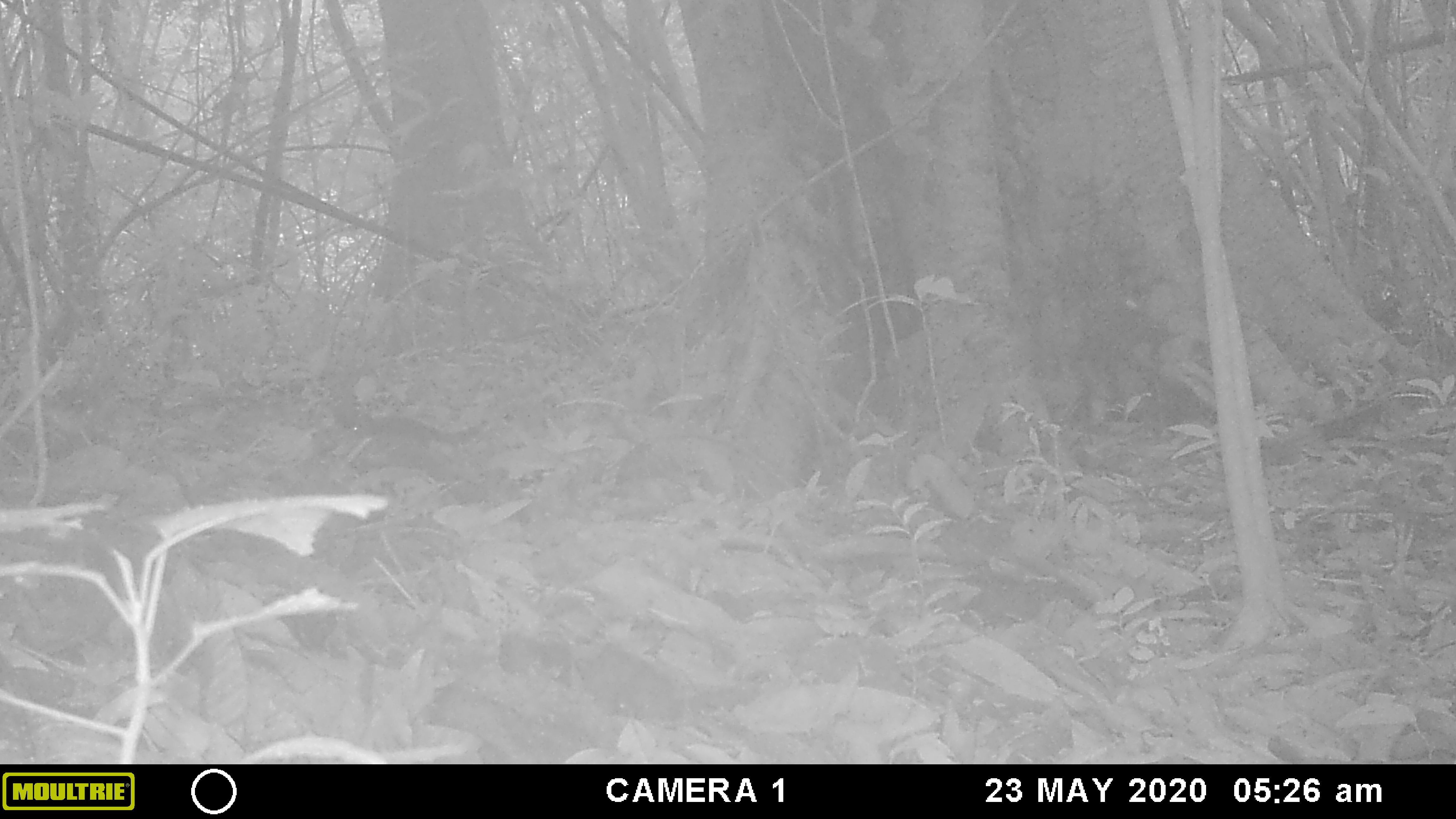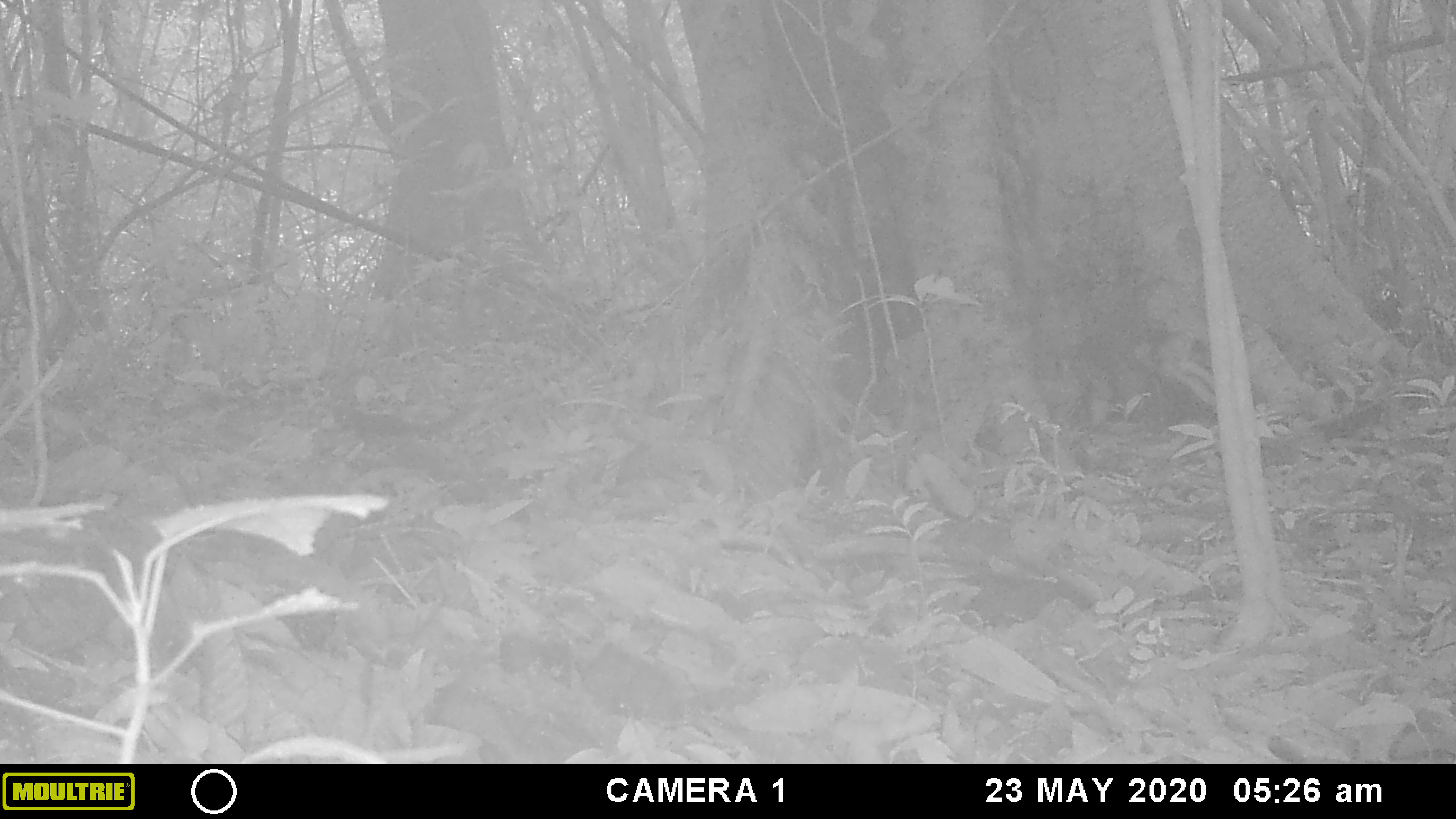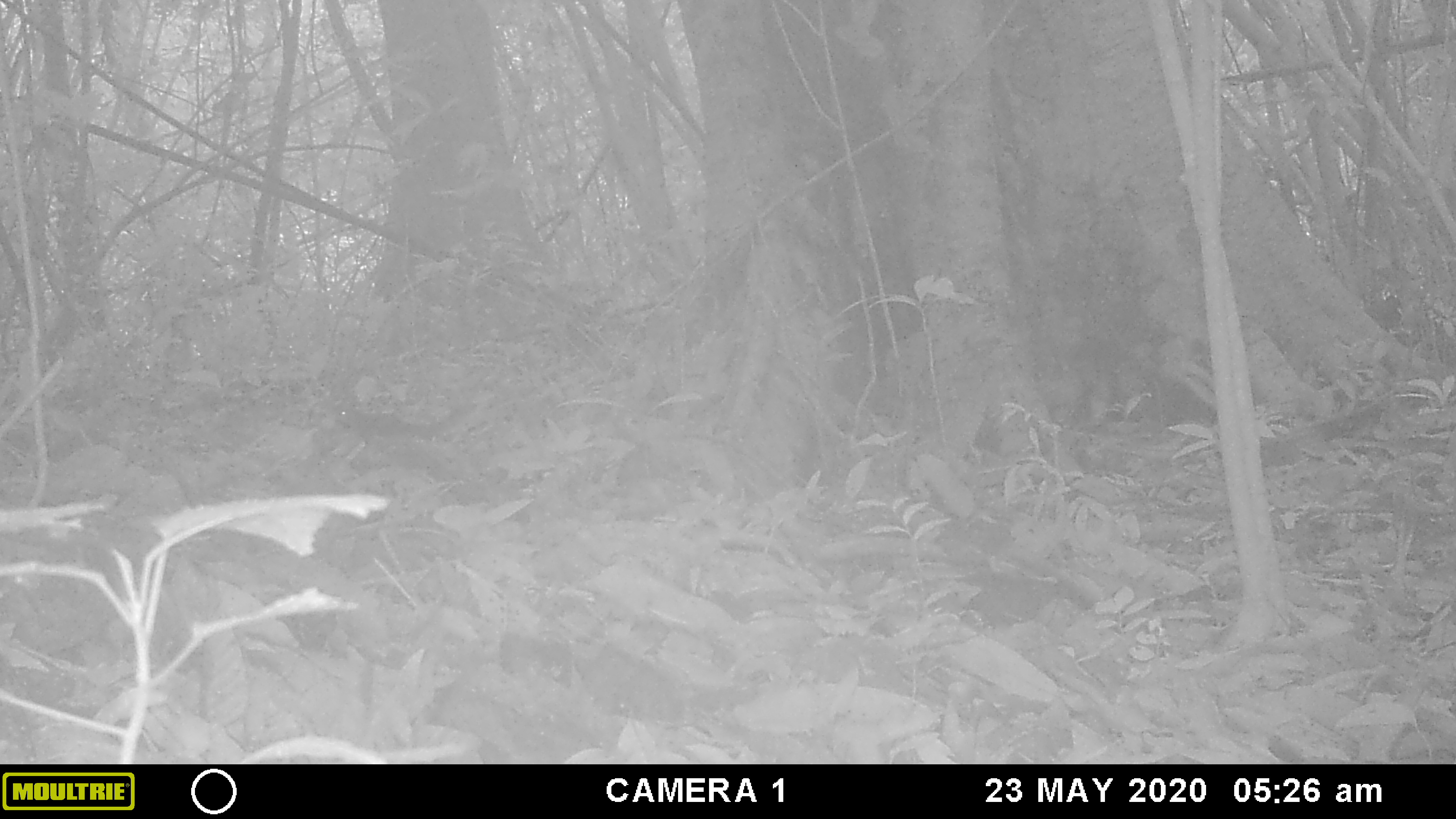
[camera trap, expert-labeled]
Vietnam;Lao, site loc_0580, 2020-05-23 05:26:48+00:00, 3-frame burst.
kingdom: Animalia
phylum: Chordata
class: Mammalia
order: Rodentia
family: Sciuridae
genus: Sciurus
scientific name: Sciurus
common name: squirrel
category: unidentified squirrel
Unidentified squirrel (squirrel) (Sciurus). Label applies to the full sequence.